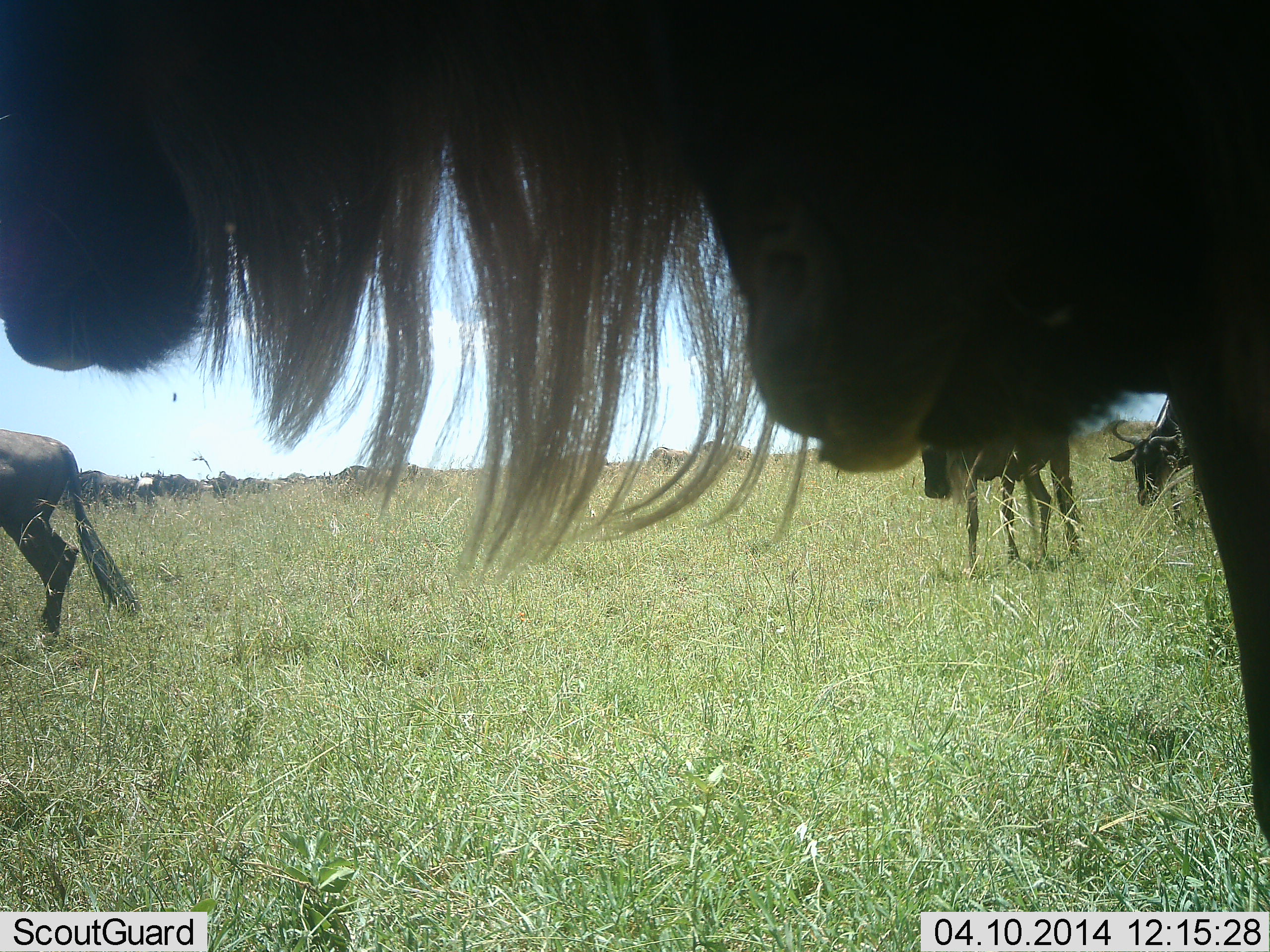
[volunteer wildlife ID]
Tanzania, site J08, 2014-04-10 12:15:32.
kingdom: Animalia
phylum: Chordata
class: Mammalia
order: Artiodactyla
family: Bovidae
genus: Connochaetes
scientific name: Connochaetes taurinus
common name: blue wildebeest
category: wildebeest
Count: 11-50.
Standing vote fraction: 70%.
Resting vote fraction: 20%.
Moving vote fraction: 40%.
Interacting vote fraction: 0%.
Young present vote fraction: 20%.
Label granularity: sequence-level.